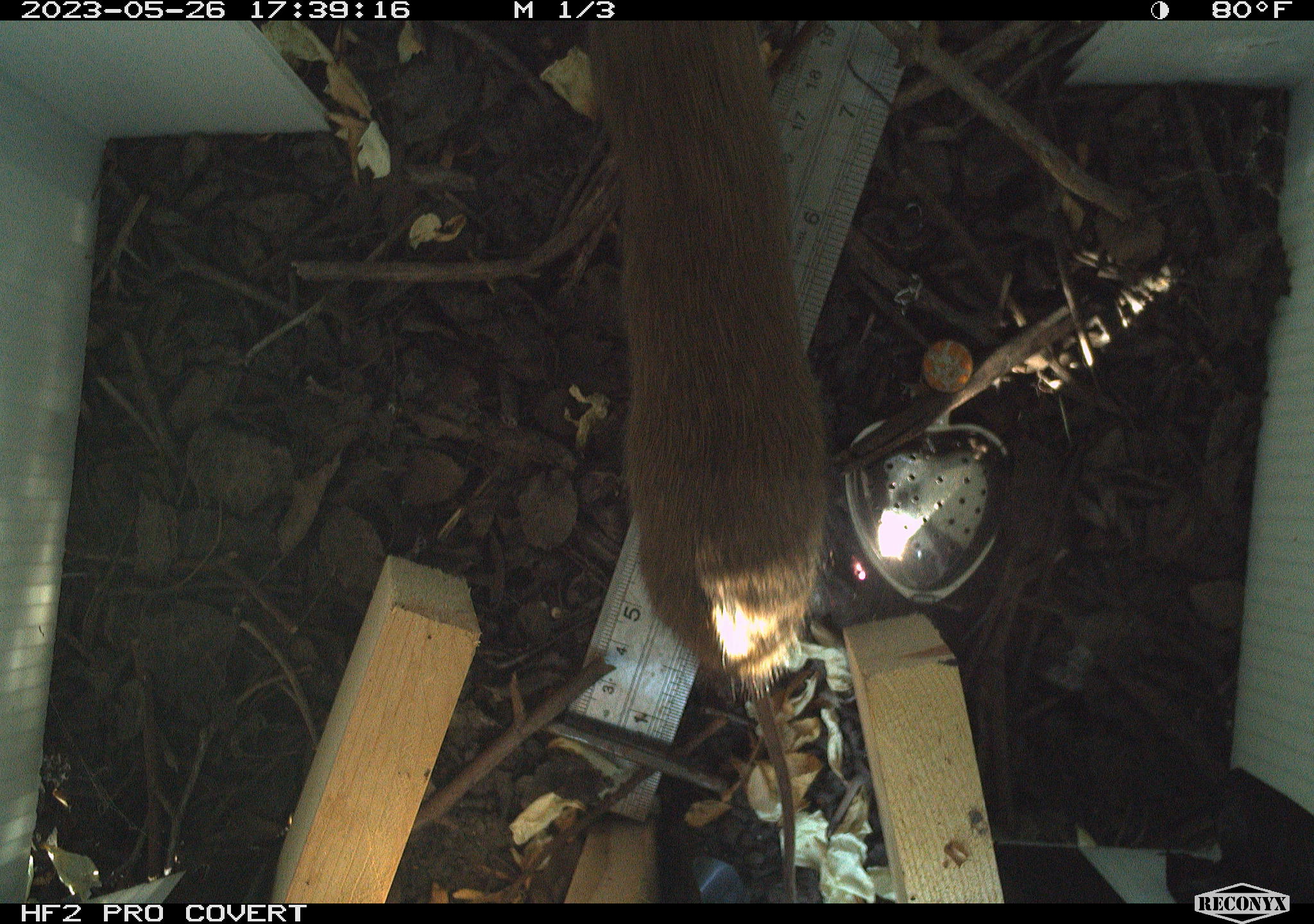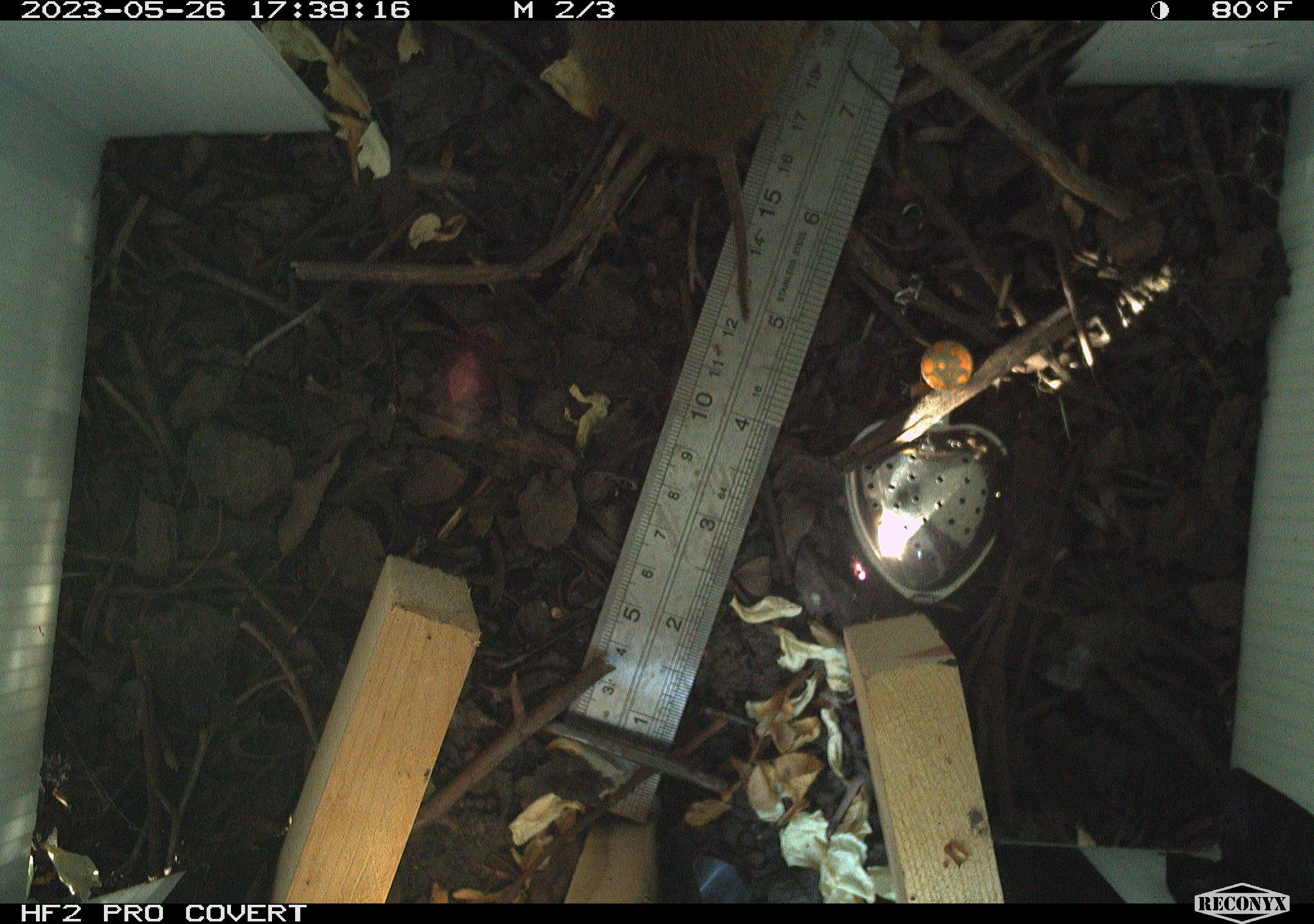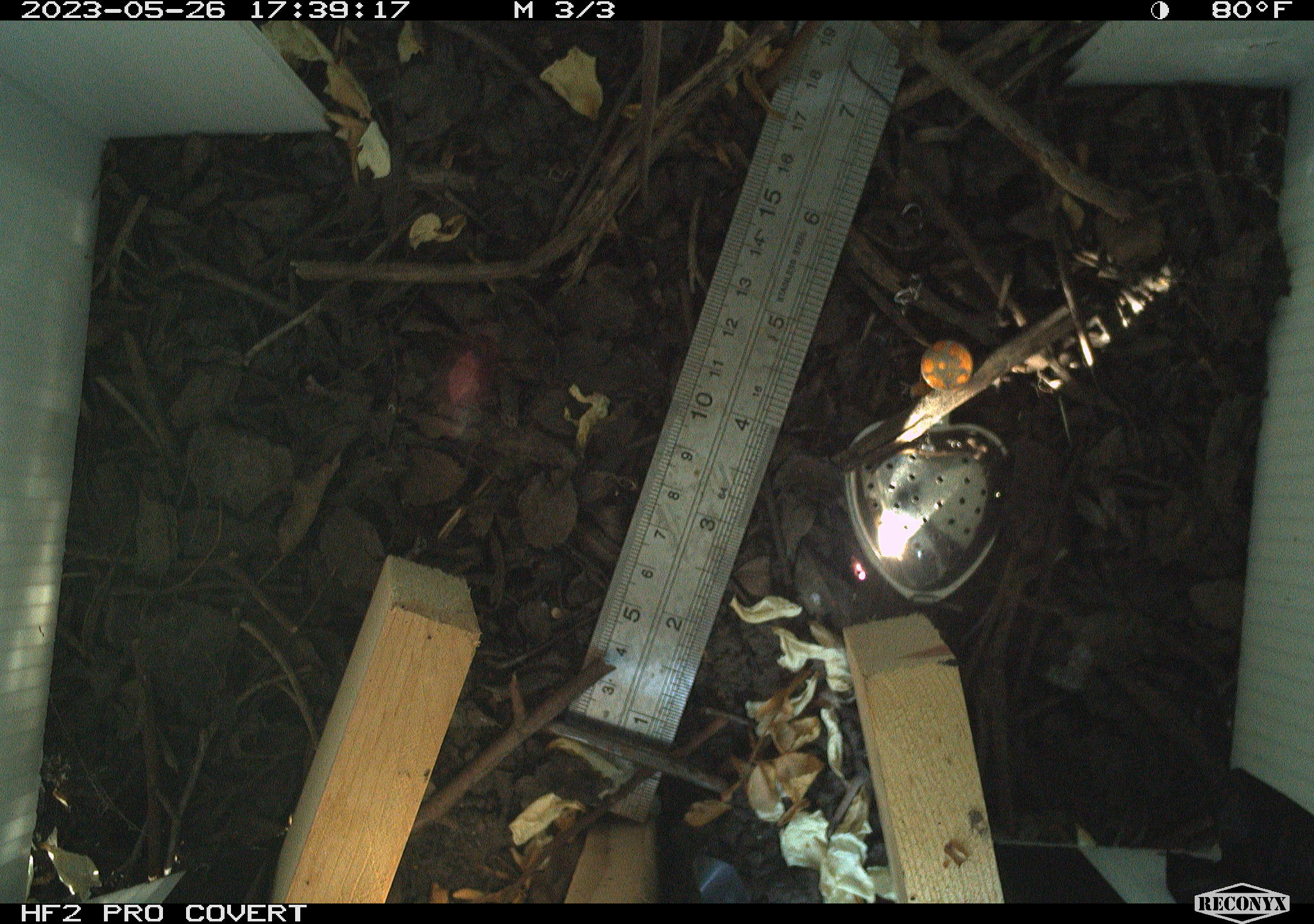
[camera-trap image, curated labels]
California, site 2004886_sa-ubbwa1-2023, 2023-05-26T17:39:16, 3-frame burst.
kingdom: Animalia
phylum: Chordata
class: Mammalia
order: Rodentia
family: Cricetidae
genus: Microtus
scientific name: Microtus californicus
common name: california vole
California vole (Microtus californicus).